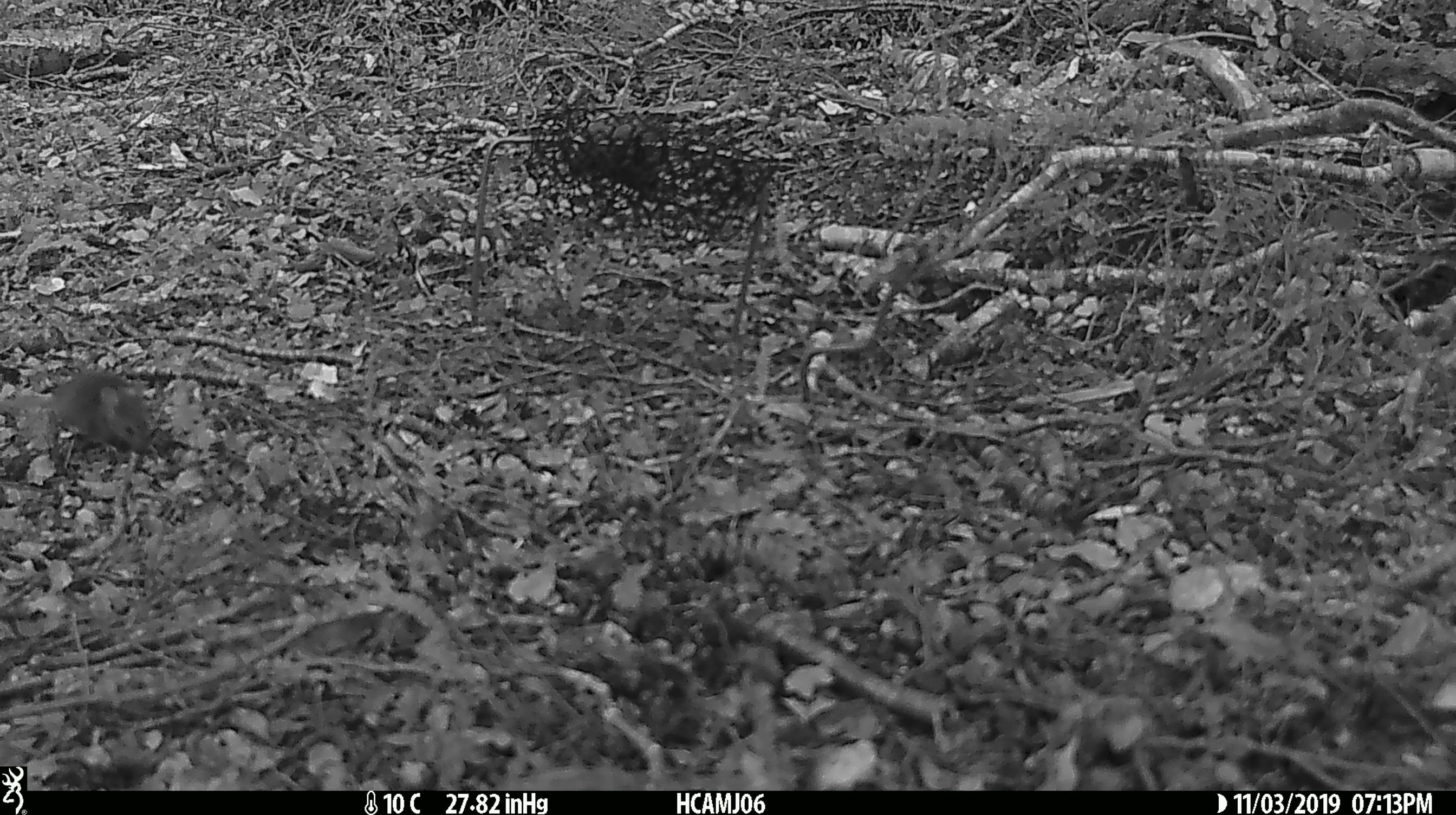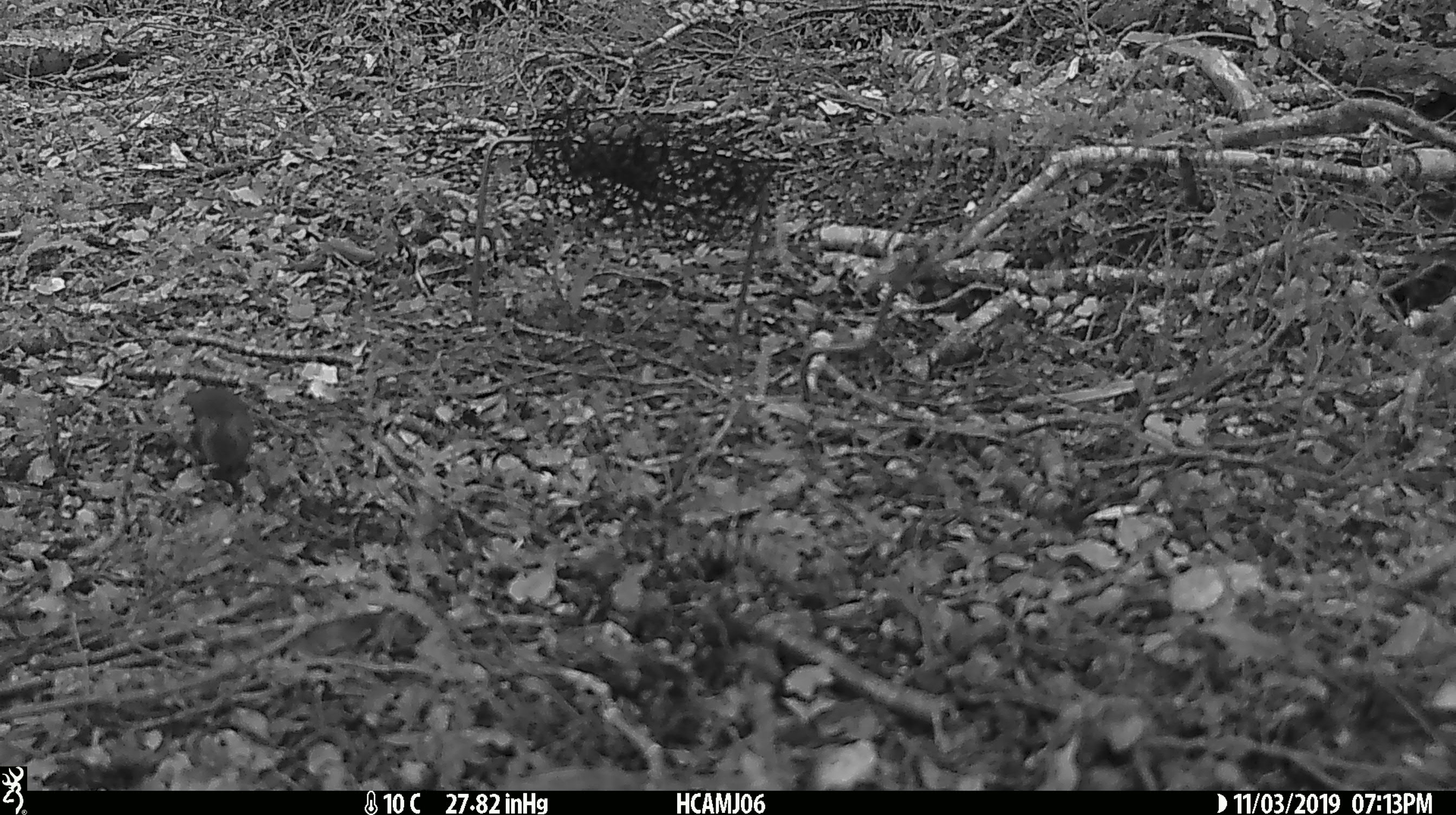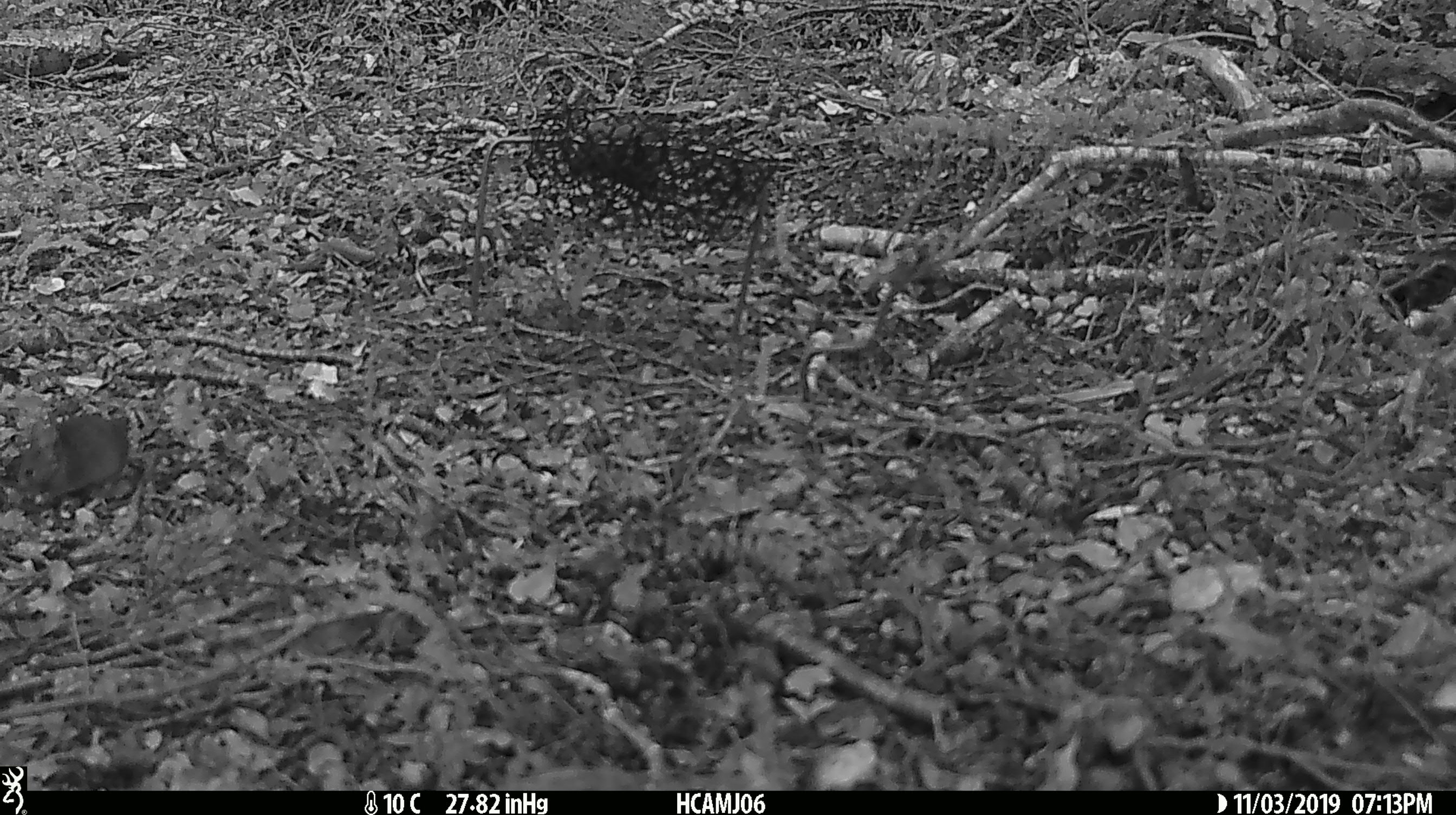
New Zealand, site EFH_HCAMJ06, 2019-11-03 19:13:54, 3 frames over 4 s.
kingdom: Animalia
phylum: Chordata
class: Mammalia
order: Rodentia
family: Muridae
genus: Mus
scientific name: Mus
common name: mouse